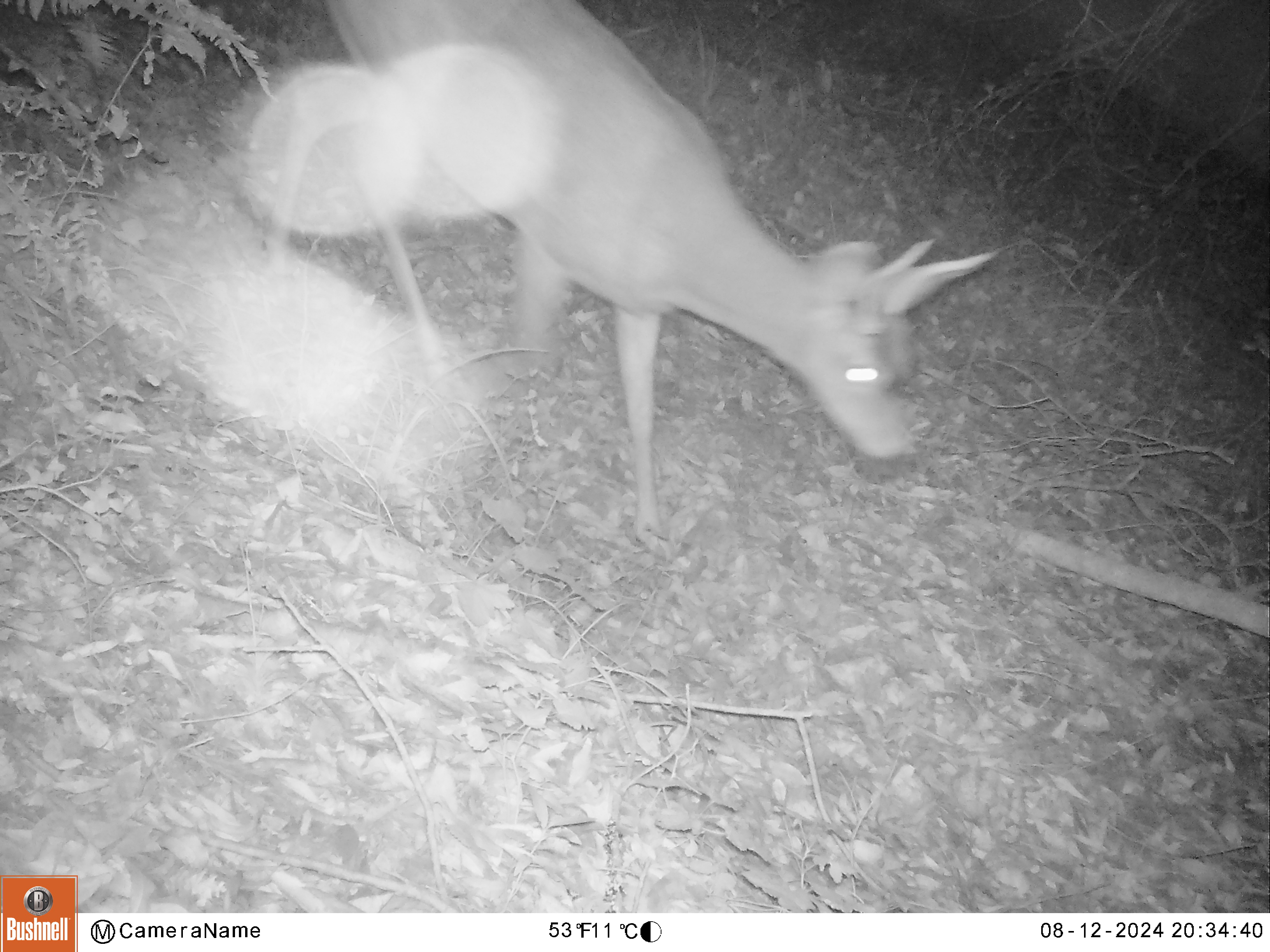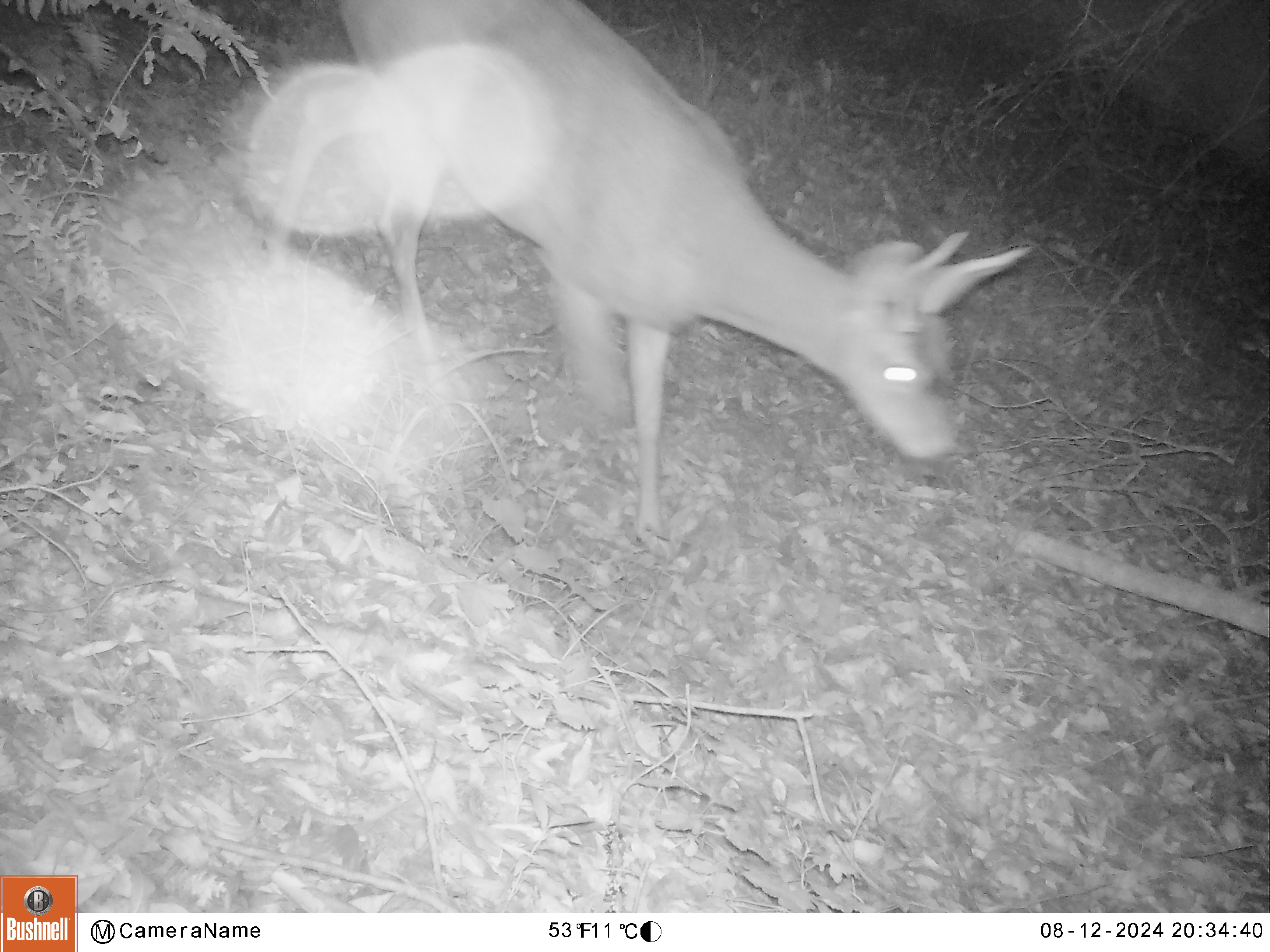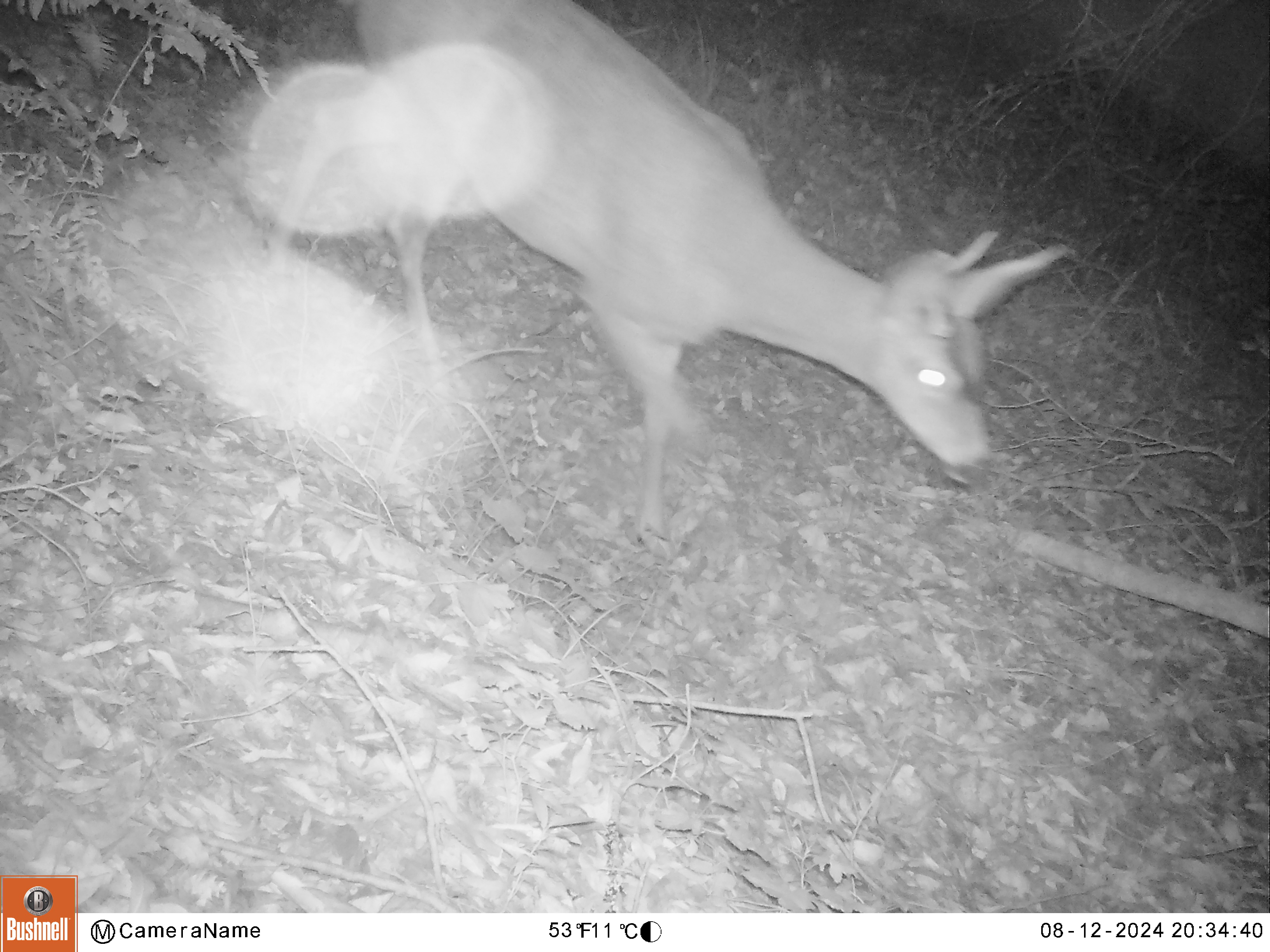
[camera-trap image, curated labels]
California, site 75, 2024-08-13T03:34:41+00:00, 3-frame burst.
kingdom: Animalia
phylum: Chordata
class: Mammalia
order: Artiodactyla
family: Cervidae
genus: Odocoileus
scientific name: Odocoileus hemionus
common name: mule deer